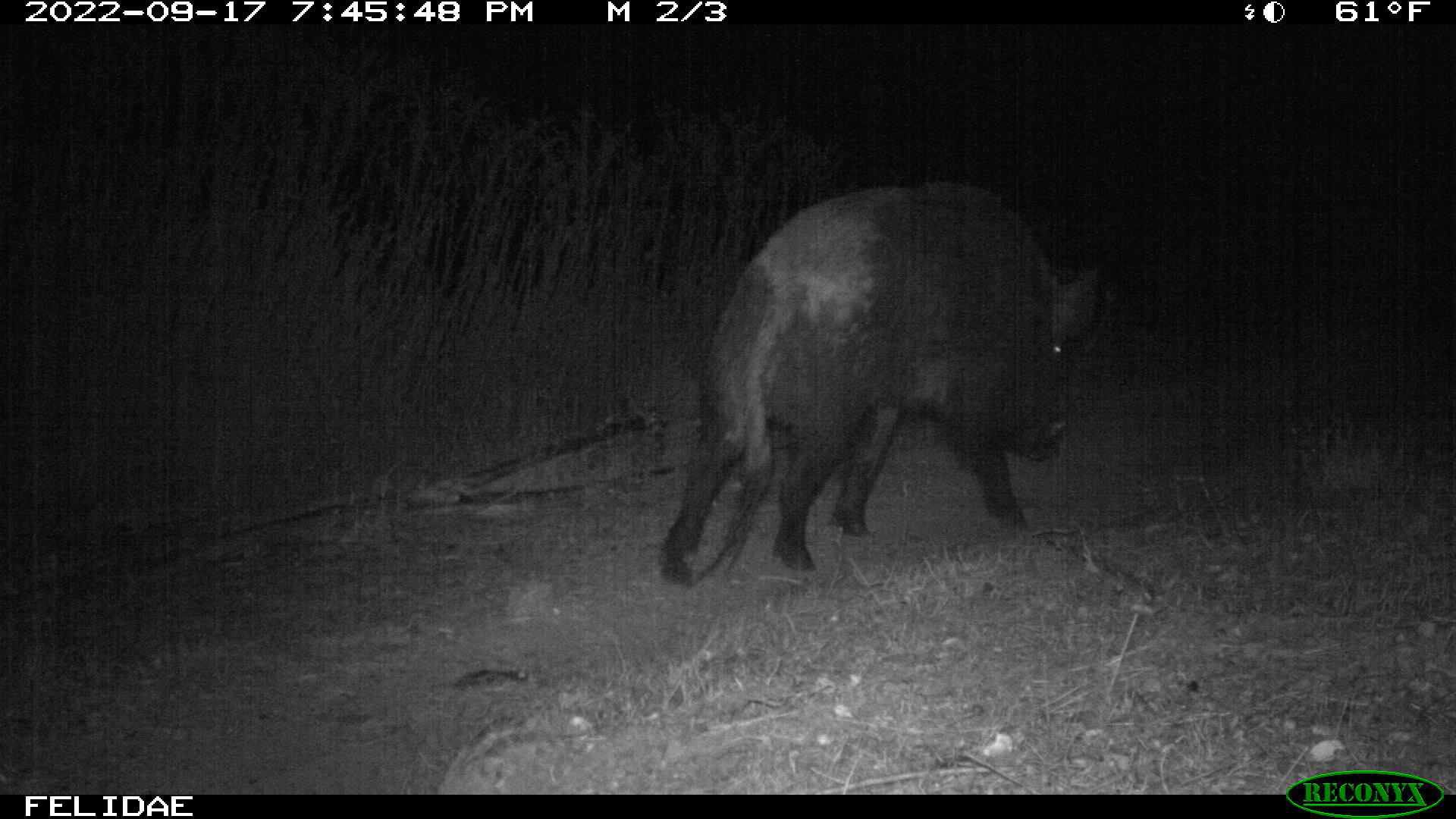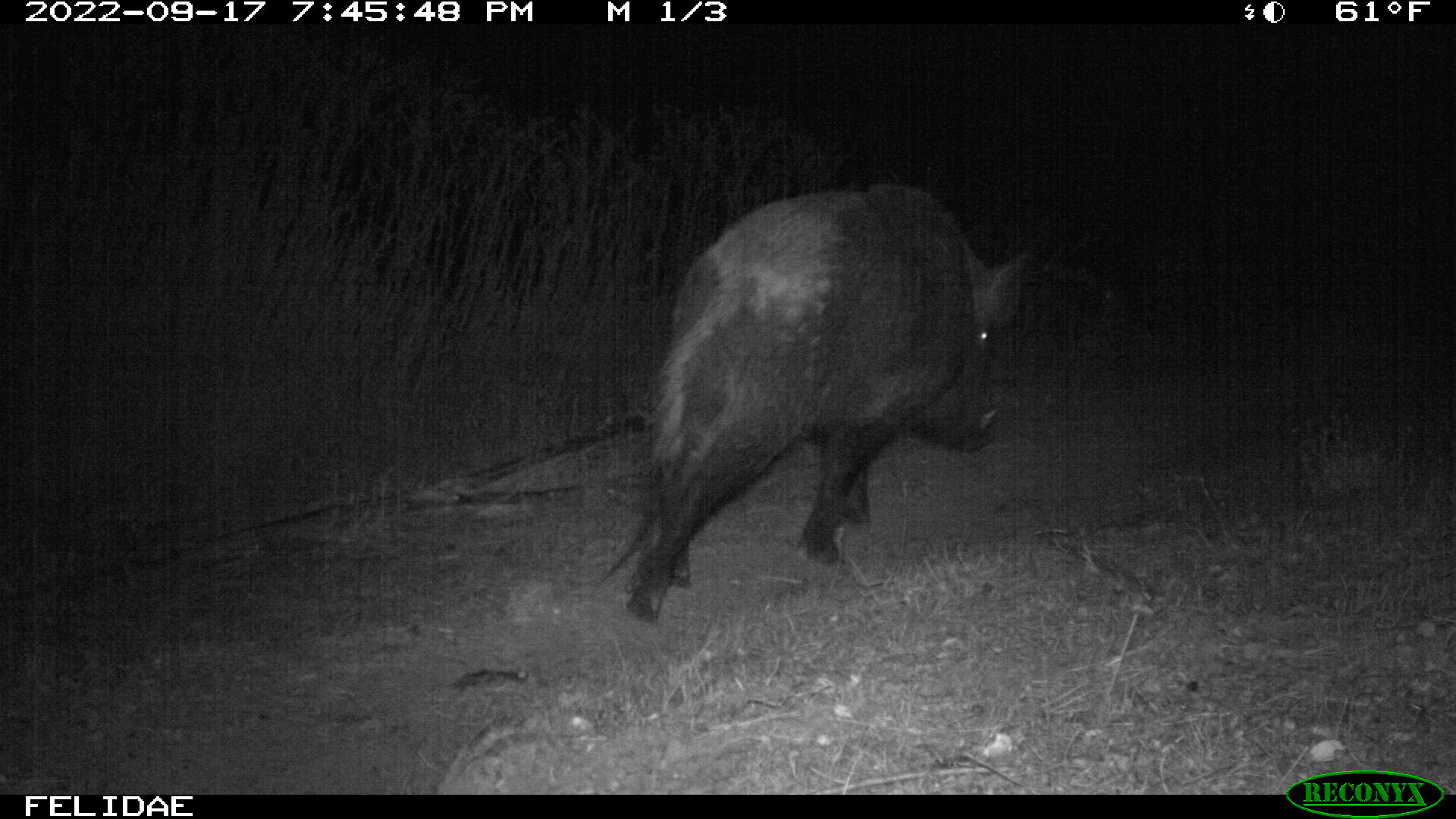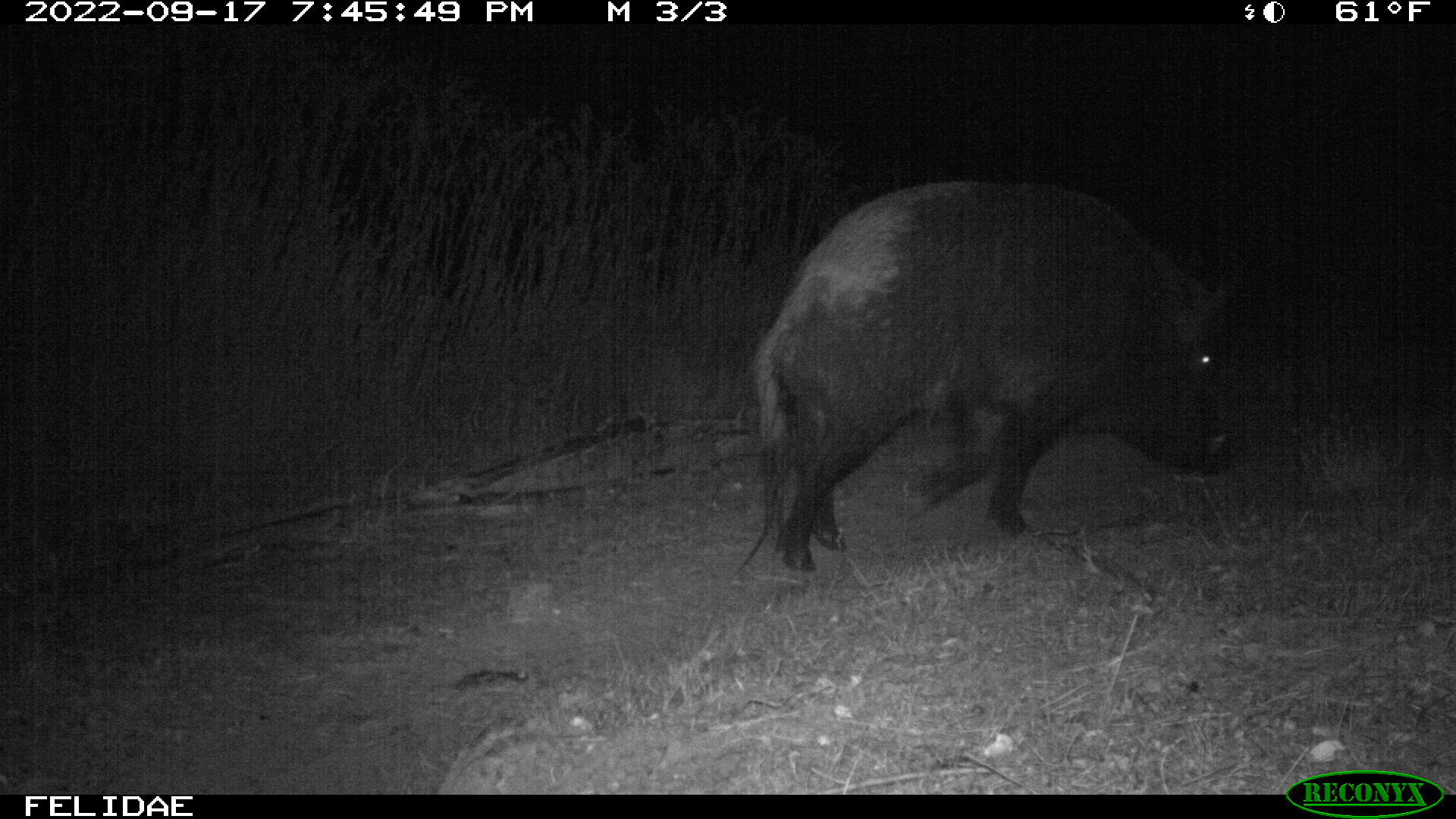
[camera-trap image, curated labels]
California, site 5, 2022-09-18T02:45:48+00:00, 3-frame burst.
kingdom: Animalia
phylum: Chordata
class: Mammalia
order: Artiodactyla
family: Suidae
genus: Sus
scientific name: Sus scrofa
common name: wild boar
Wild boar (Sus scrofa).